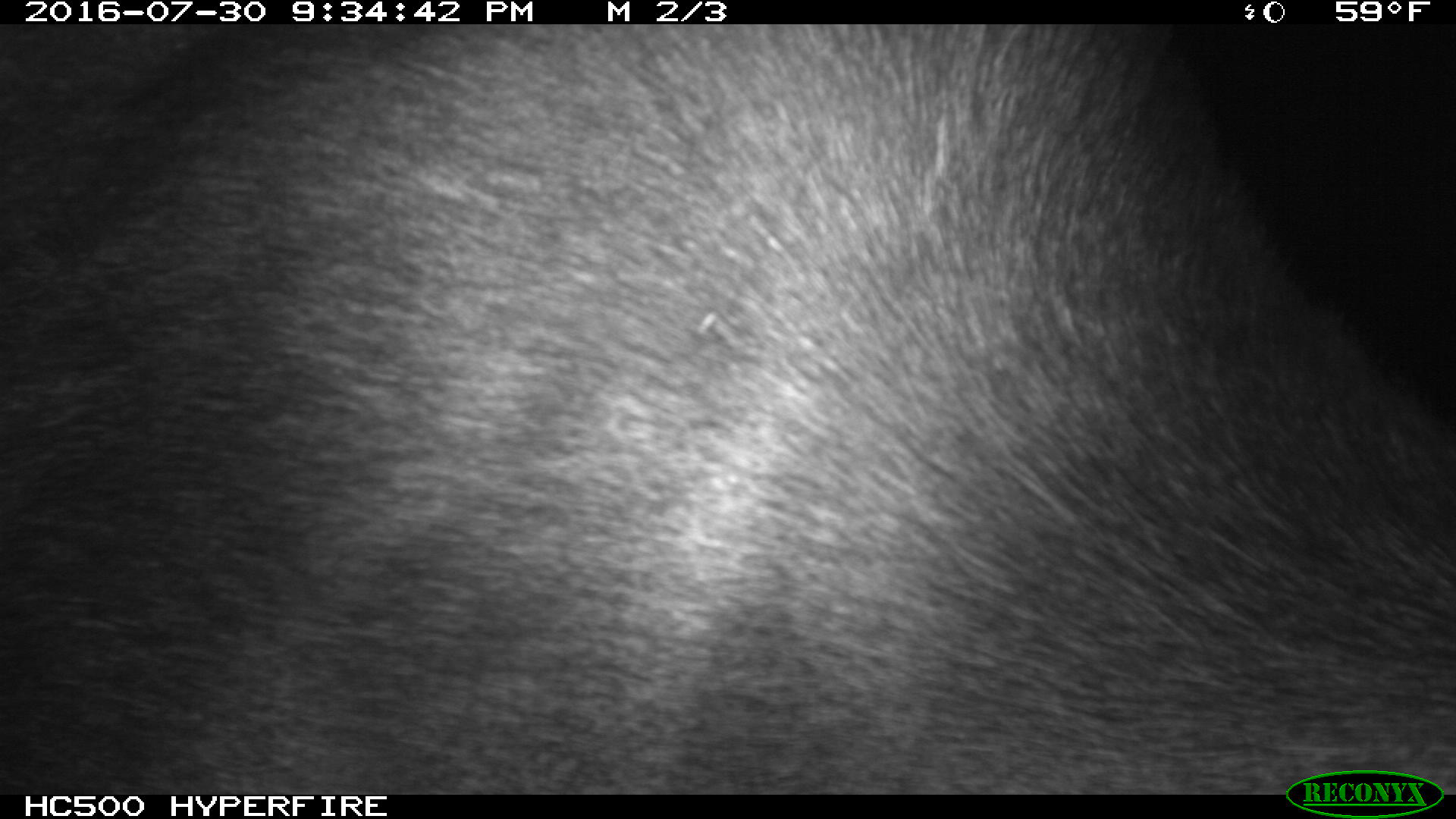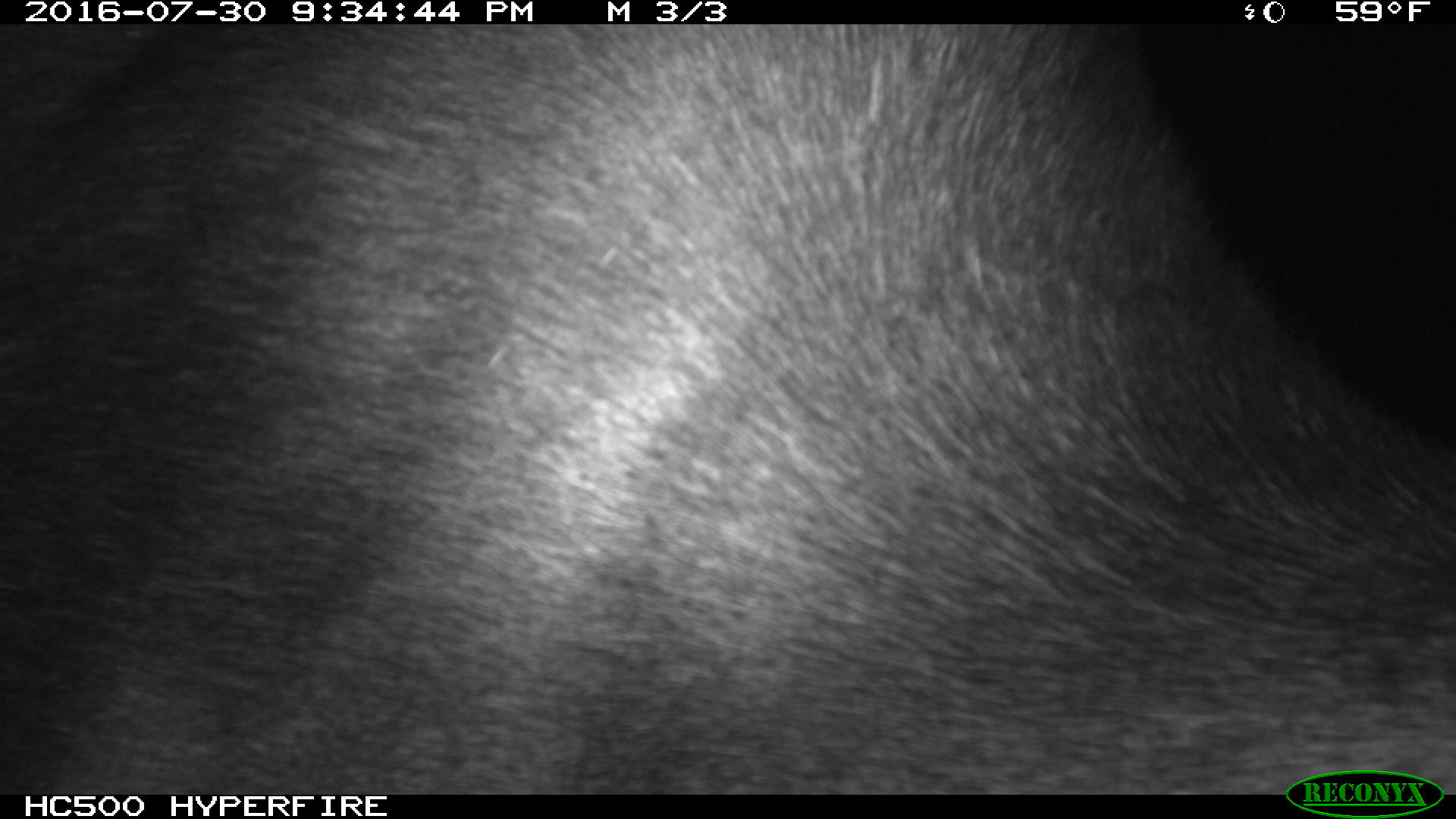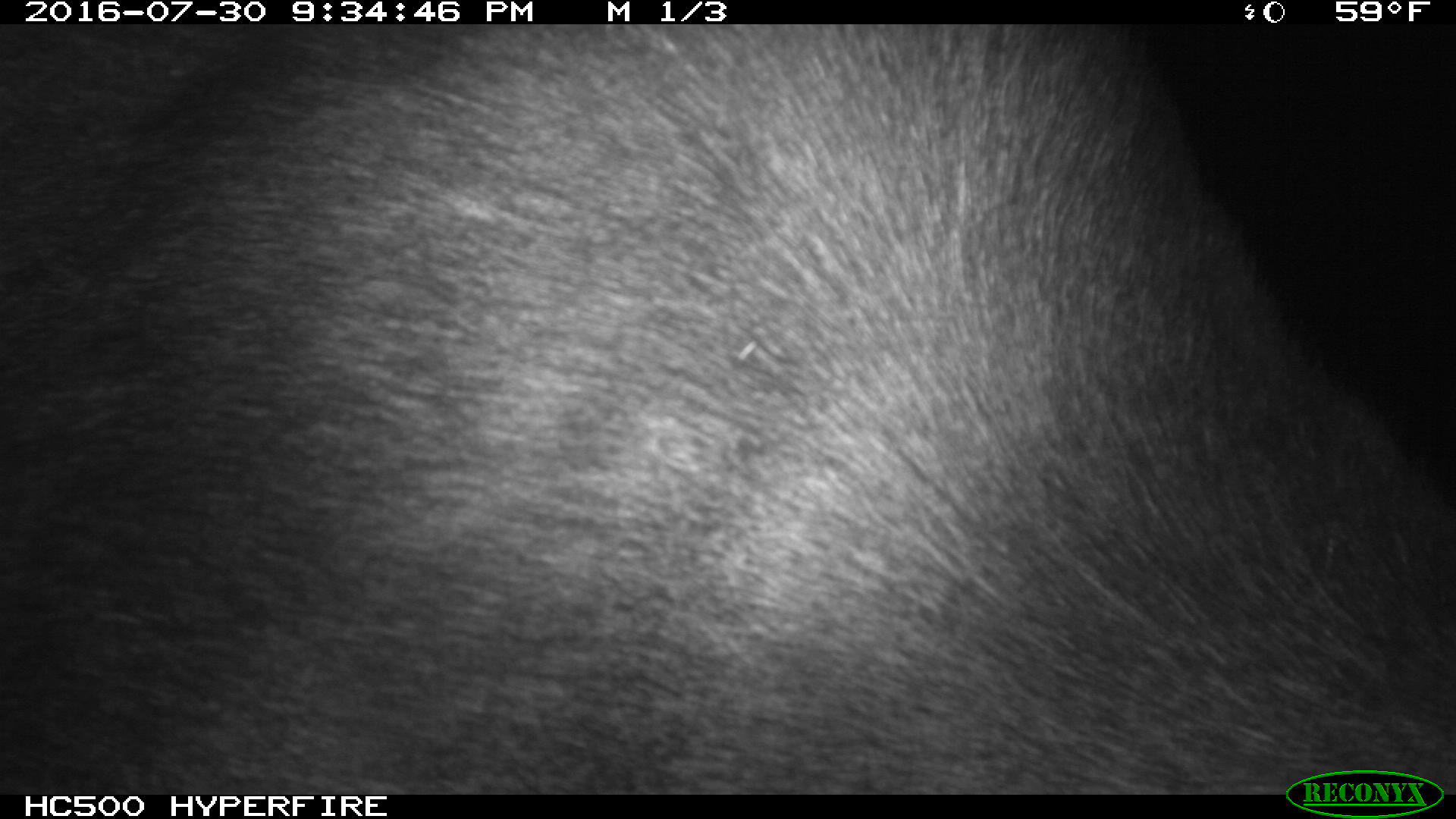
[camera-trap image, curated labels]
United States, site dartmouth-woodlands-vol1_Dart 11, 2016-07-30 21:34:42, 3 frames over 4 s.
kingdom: Animalia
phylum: Chordata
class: Mammalia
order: Artiodactyla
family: Cervidae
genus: Alces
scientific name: Alces alces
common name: moose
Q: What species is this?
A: Moose (Alces alces).